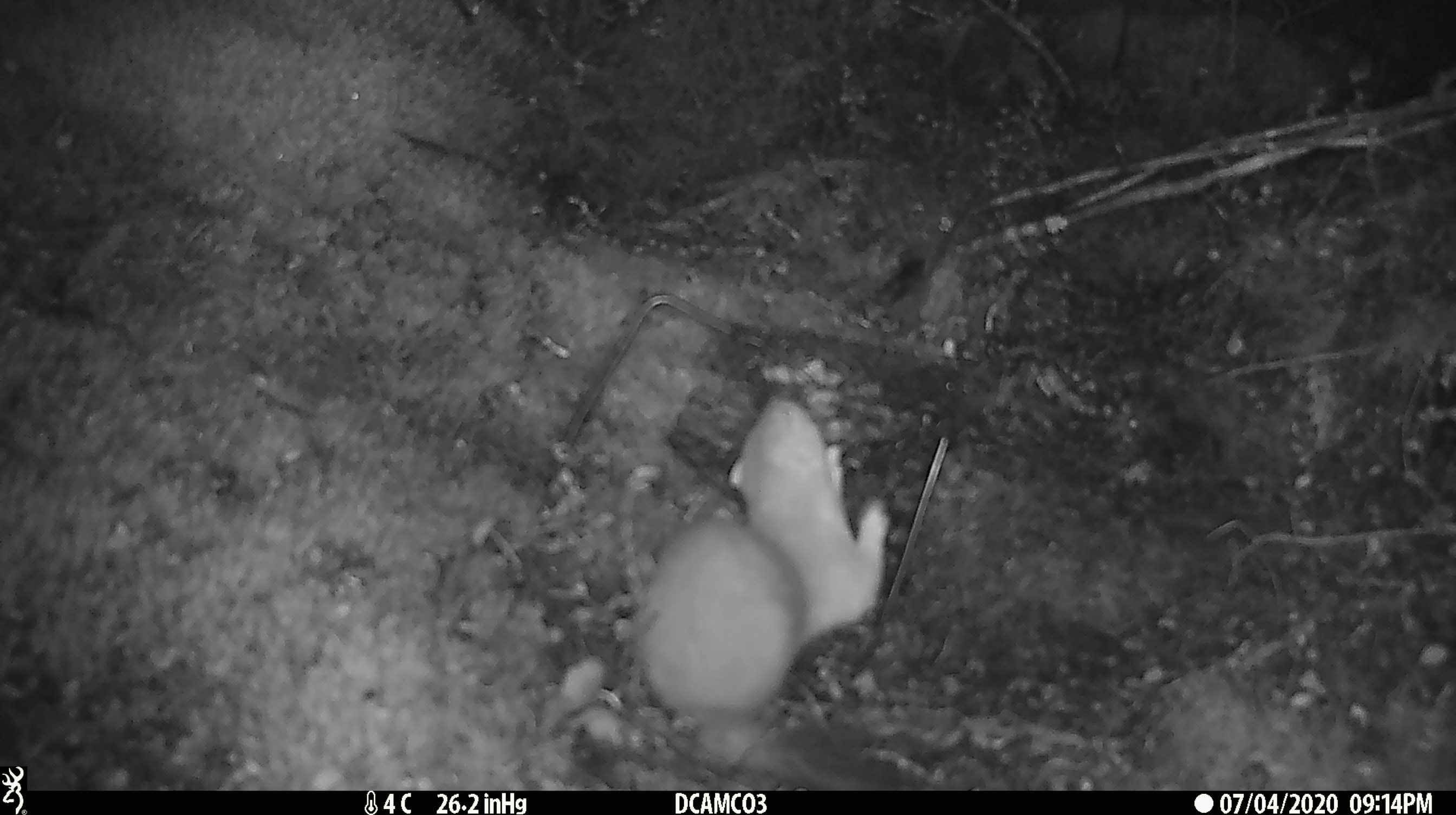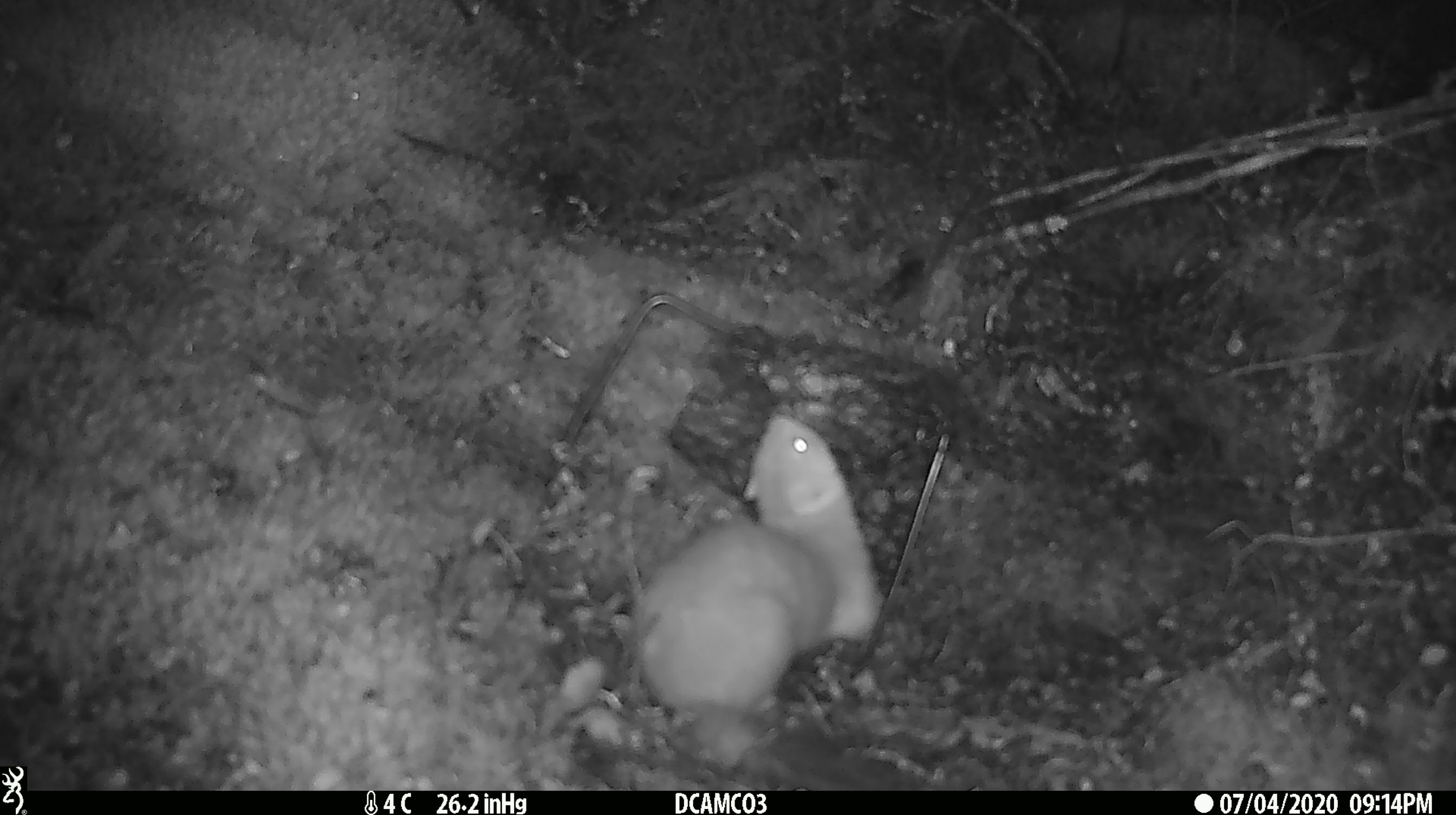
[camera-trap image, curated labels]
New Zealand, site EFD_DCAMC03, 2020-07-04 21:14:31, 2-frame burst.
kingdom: Animalia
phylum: Chordata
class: Mammalia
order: Carnivora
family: Mustelidae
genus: Mustela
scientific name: Mustela erminea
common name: stoat